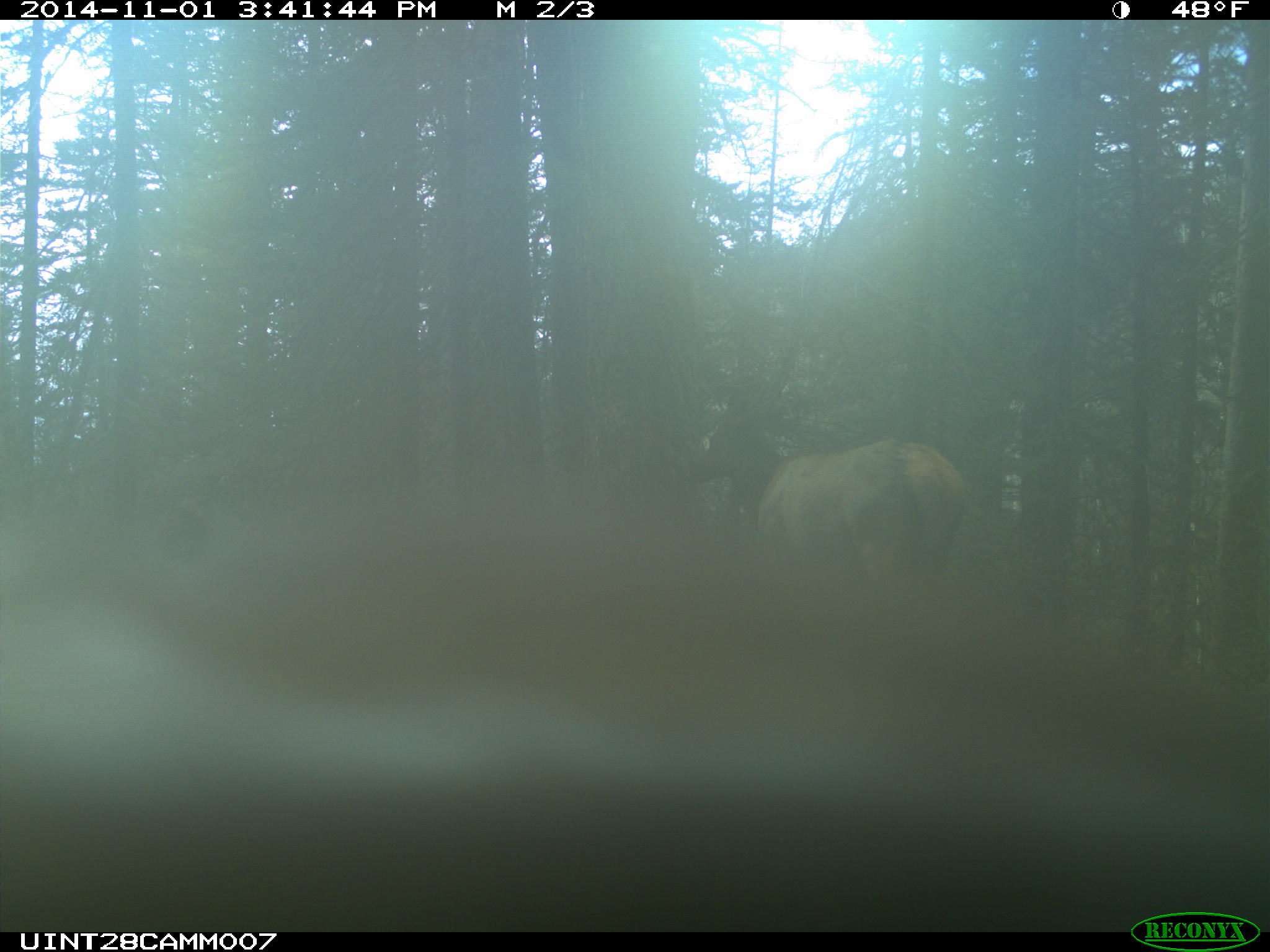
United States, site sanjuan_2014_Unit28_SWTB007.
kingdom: Animalia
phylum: Chordata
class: Mammalia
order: Artiodactyla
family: Cervidae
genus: Cervus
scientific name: Cervus elaphus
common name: red deer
Cervus elaphus (red deer).